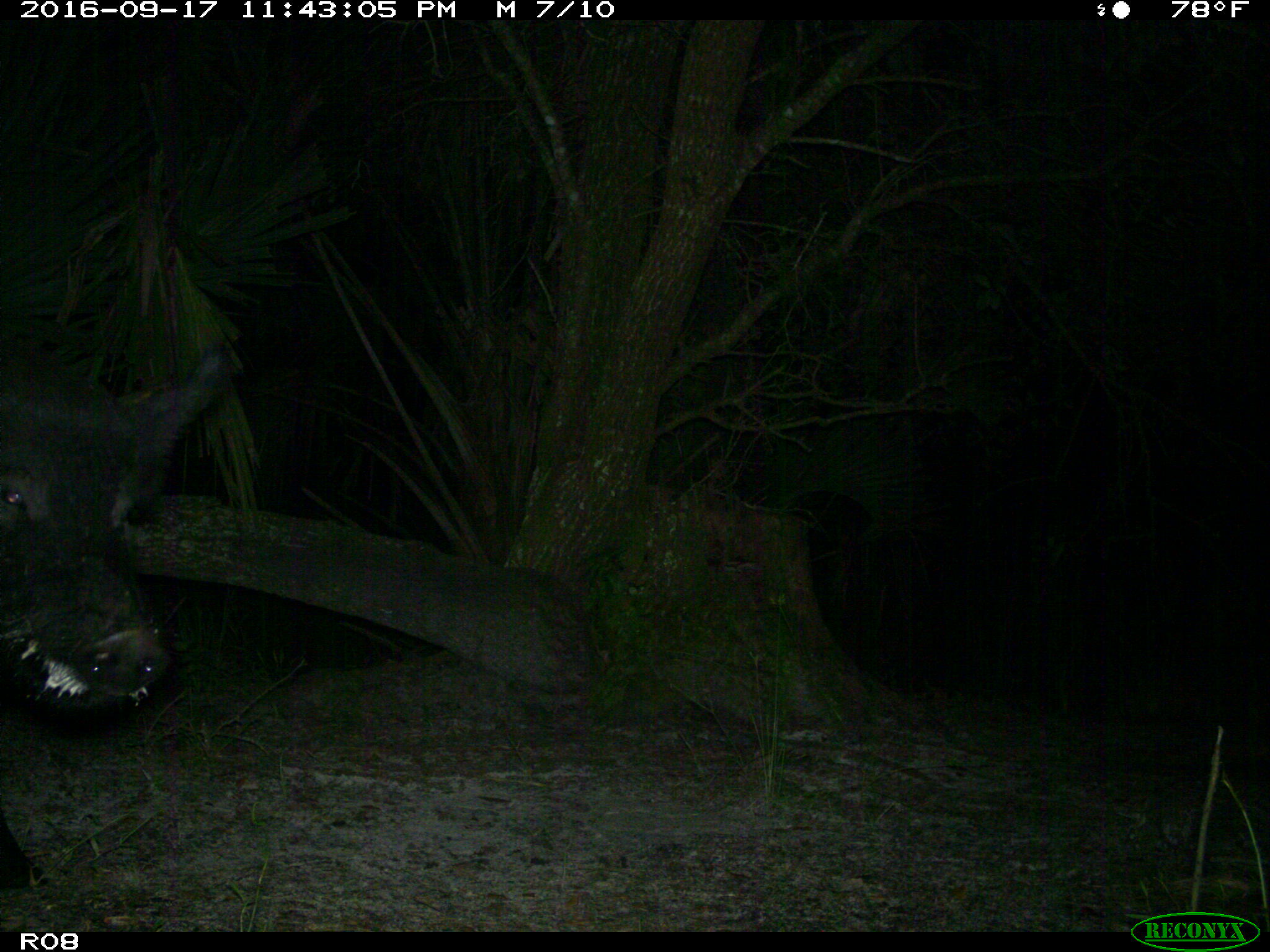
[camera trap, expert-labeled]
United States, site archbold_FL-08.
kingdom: Animalia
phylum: Chordata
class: Mammalia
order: Artiodactyla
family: Suidae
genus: Sus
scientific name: Sus scrofa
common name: wild boar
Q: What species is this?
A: Sus scrofa (wild boar).